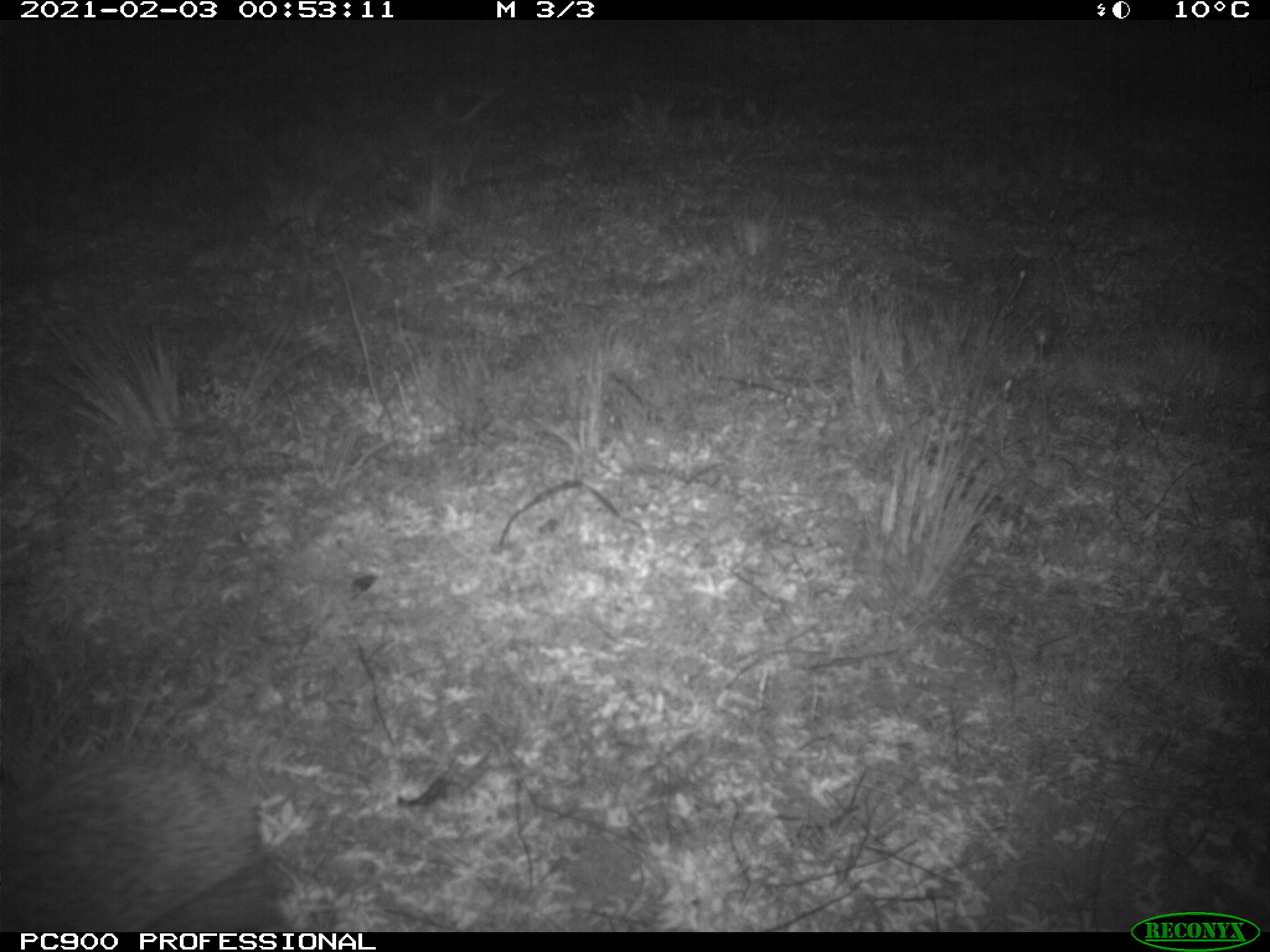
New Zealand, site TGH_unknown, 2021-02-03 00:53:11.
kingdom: Animalia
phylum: Chordata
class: Mammalia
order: Eulipotyphla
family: Erinaceidae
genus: Erinaceus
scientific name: Erinaceus europaeus europaeus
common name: european hedgehog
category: hedgehog